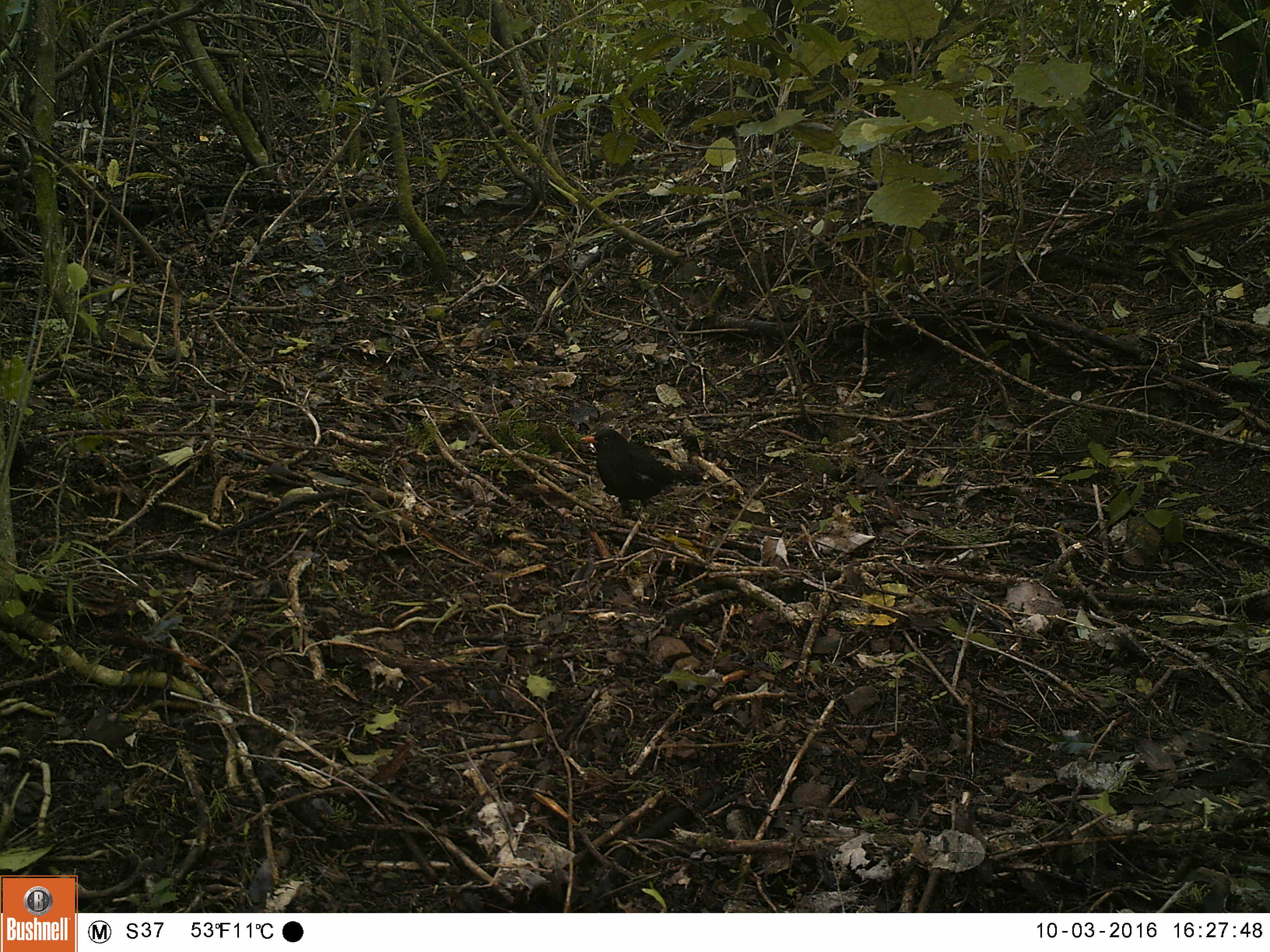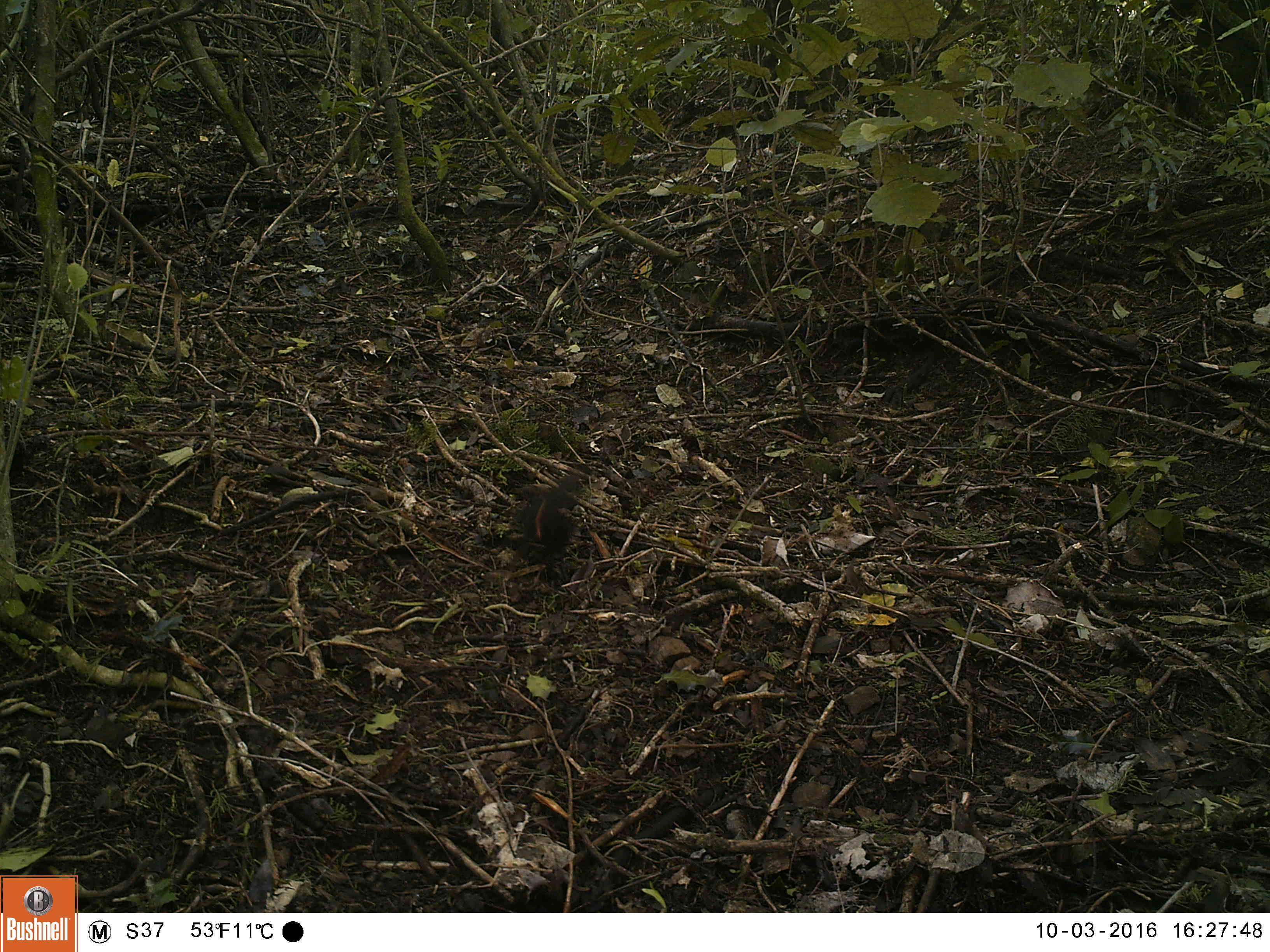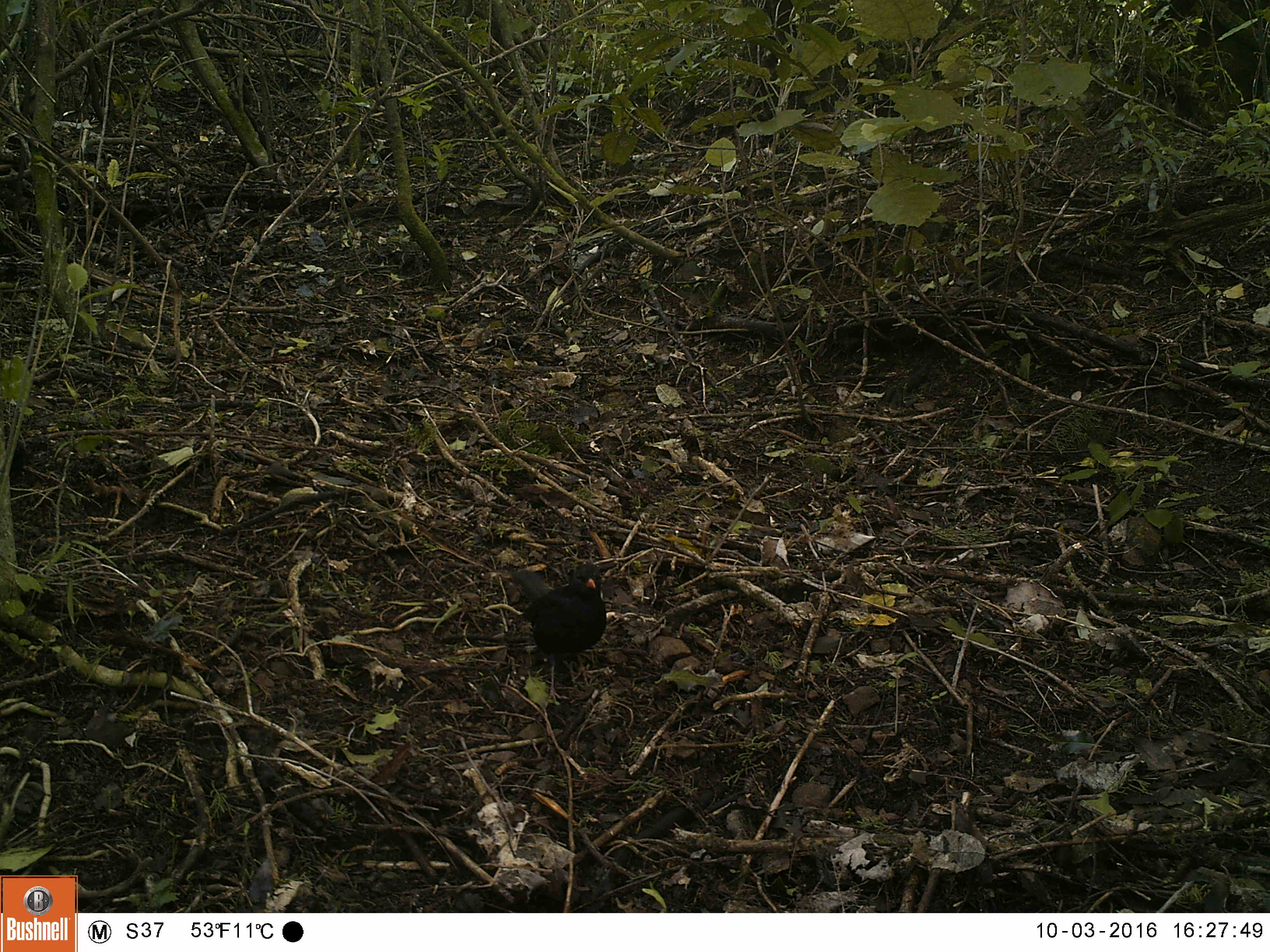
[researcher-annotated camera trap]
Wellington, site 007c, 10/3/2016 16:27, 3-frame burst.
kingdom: Animalia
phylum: Chordata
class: Aves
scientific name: Aves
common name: bird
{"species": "bird (Aves)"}